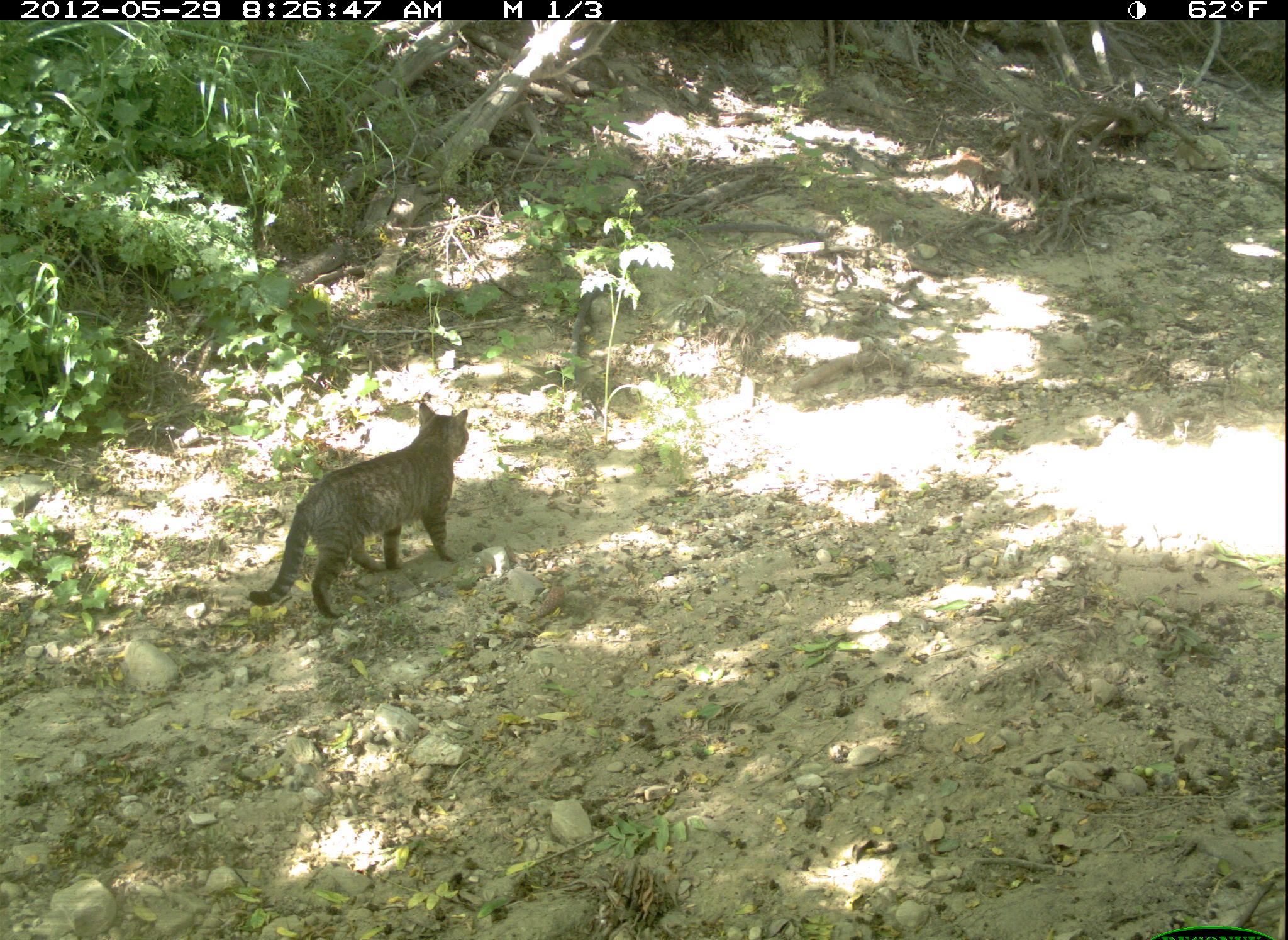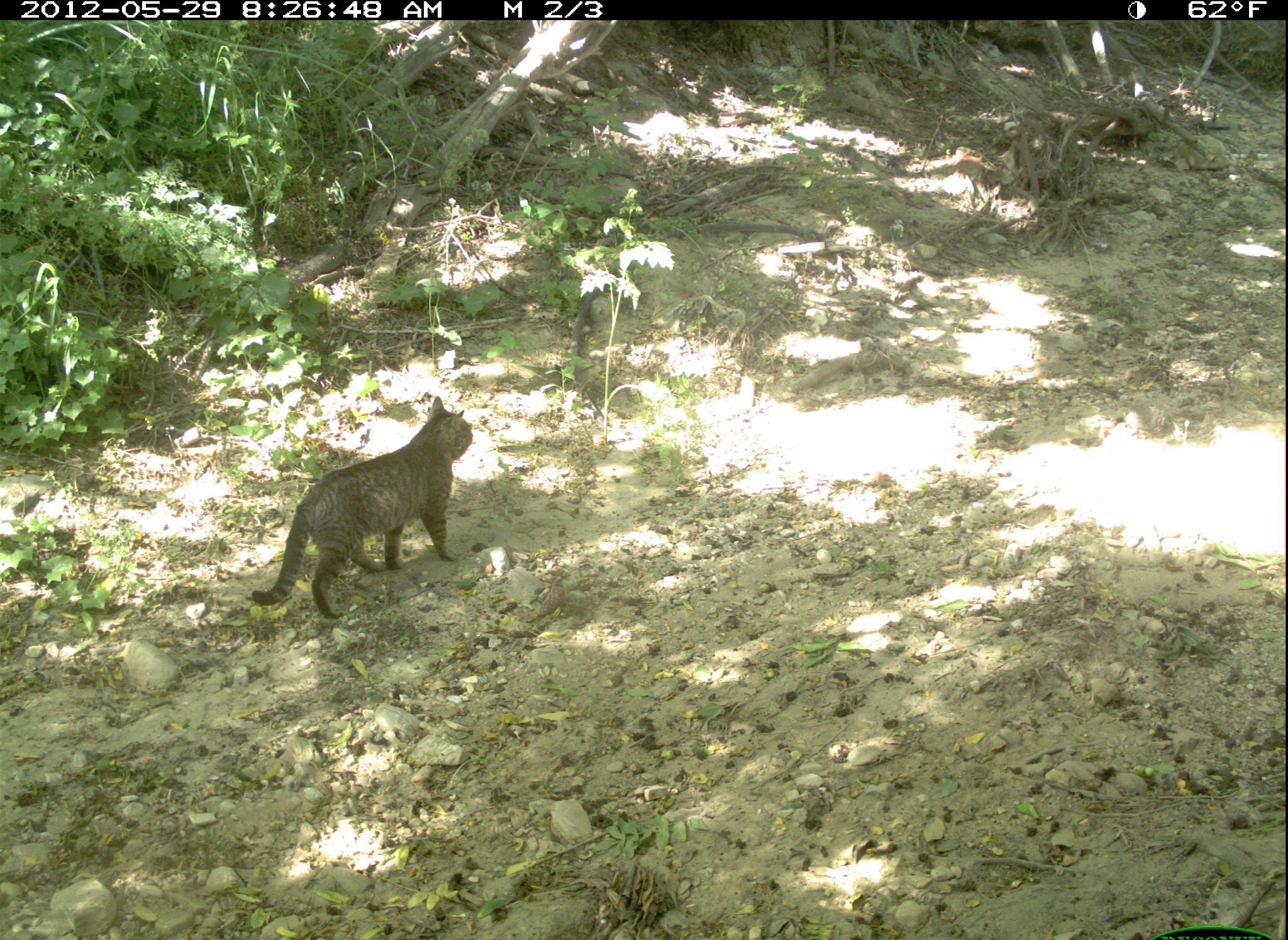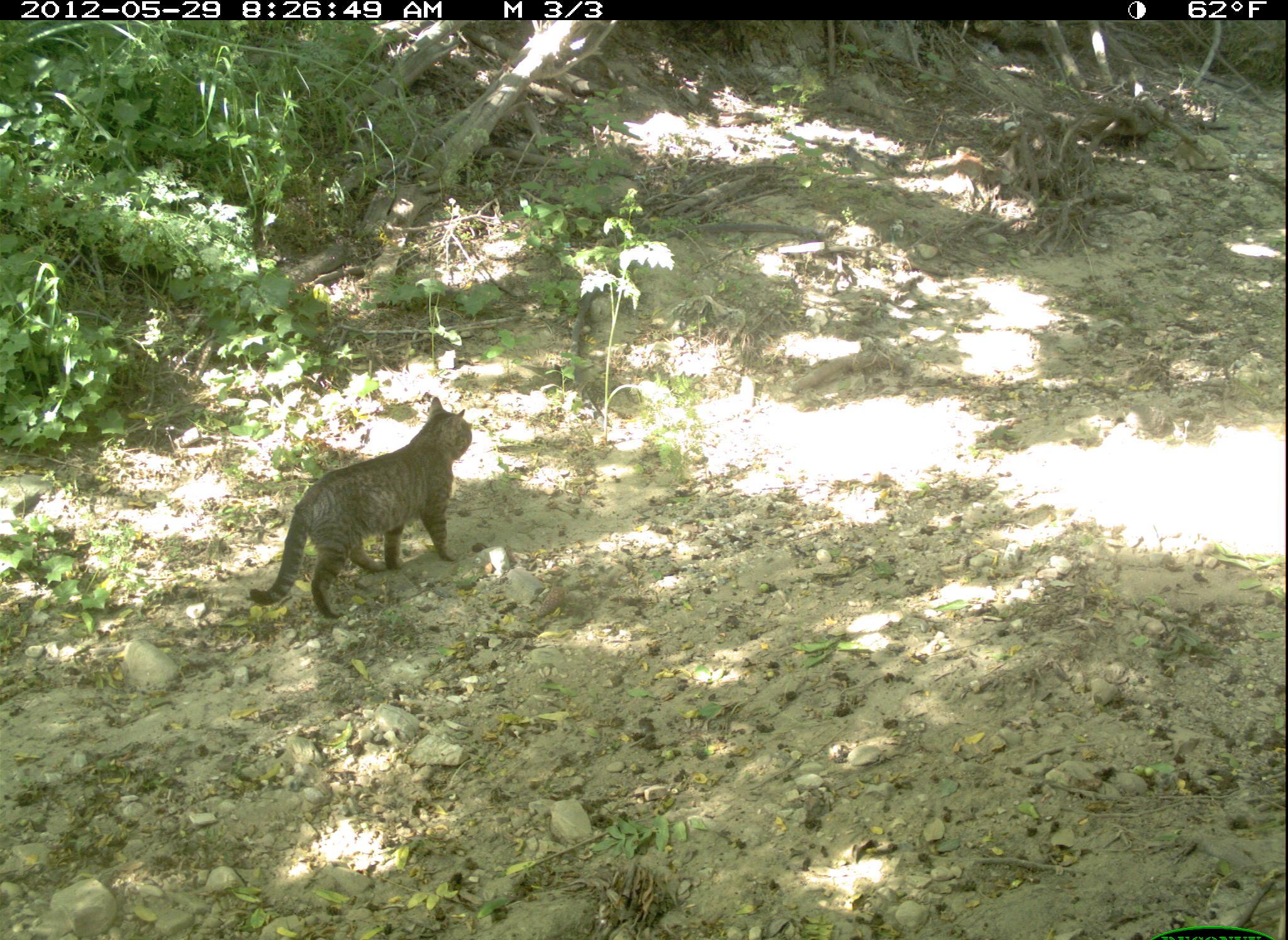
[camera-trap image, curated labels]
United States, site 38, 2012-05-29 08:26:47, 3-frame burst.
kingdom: Animalia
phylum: Chordata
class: Mammalia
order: Carnivora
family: Felidae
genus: Felis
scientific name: Felis catus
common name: cat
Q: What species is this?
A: Cat (Felis catus).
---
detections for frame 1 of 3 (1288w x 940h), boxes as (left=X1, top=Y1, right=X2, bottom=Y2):
cat: (left=240, top=385, right=489, bottom=628)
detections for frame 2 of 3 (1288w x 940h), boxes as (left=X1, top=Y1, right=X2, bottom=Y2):
cat: (left=253, top=396, right=477, bottom=628)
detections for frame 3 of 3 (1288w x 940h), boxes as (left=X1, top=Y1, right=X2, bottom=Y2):
cat: (left=254, top=359, right=512, bottom=670)